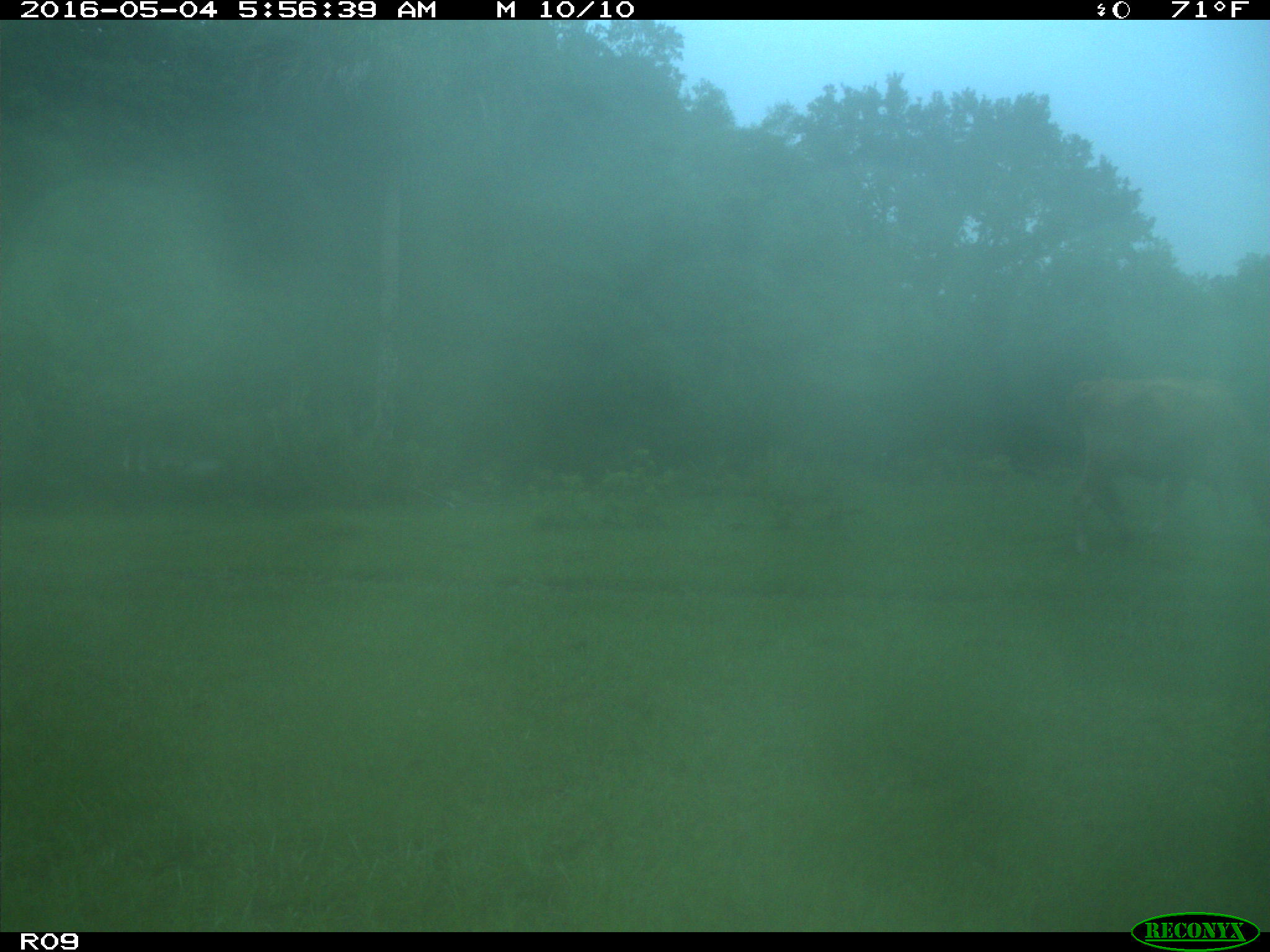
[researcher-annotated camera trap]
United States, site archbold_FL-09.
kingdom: Animalia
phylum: Chordata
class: Mammalia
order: Artiodactyla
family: Bovidae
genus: Bos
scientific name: Bos taurus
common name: domestic cow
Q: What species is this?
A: Bos taurus (domestic cow).